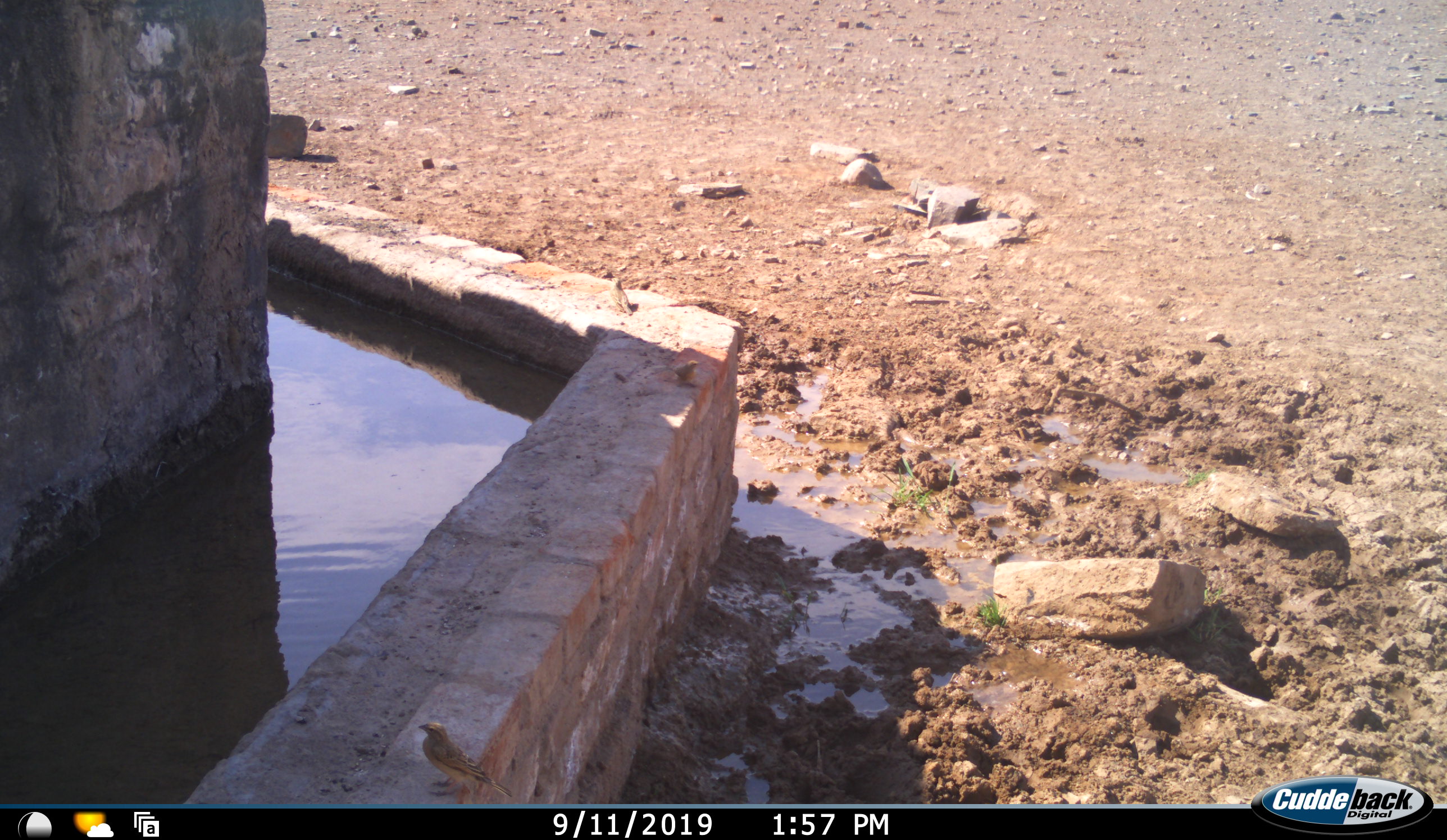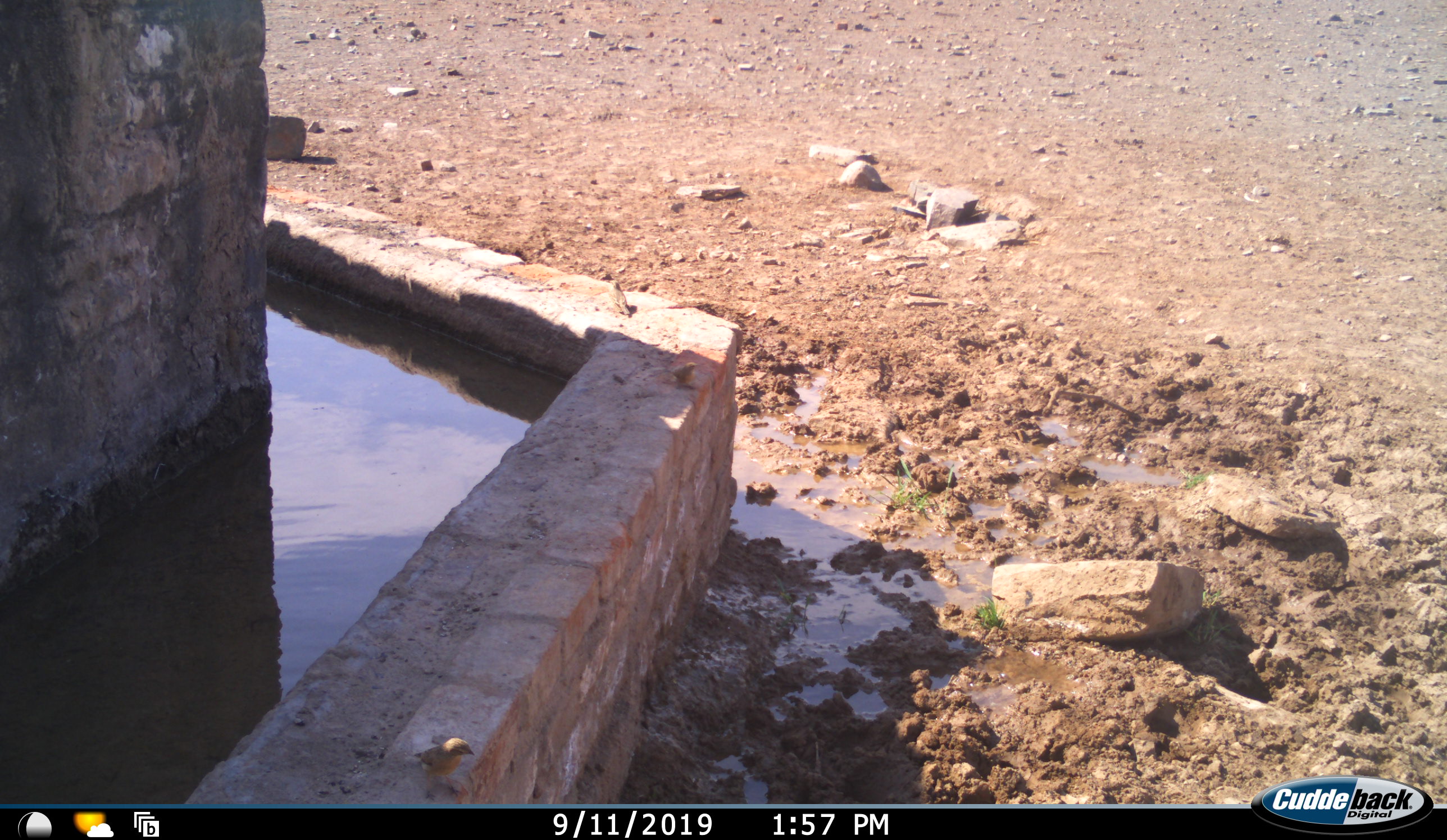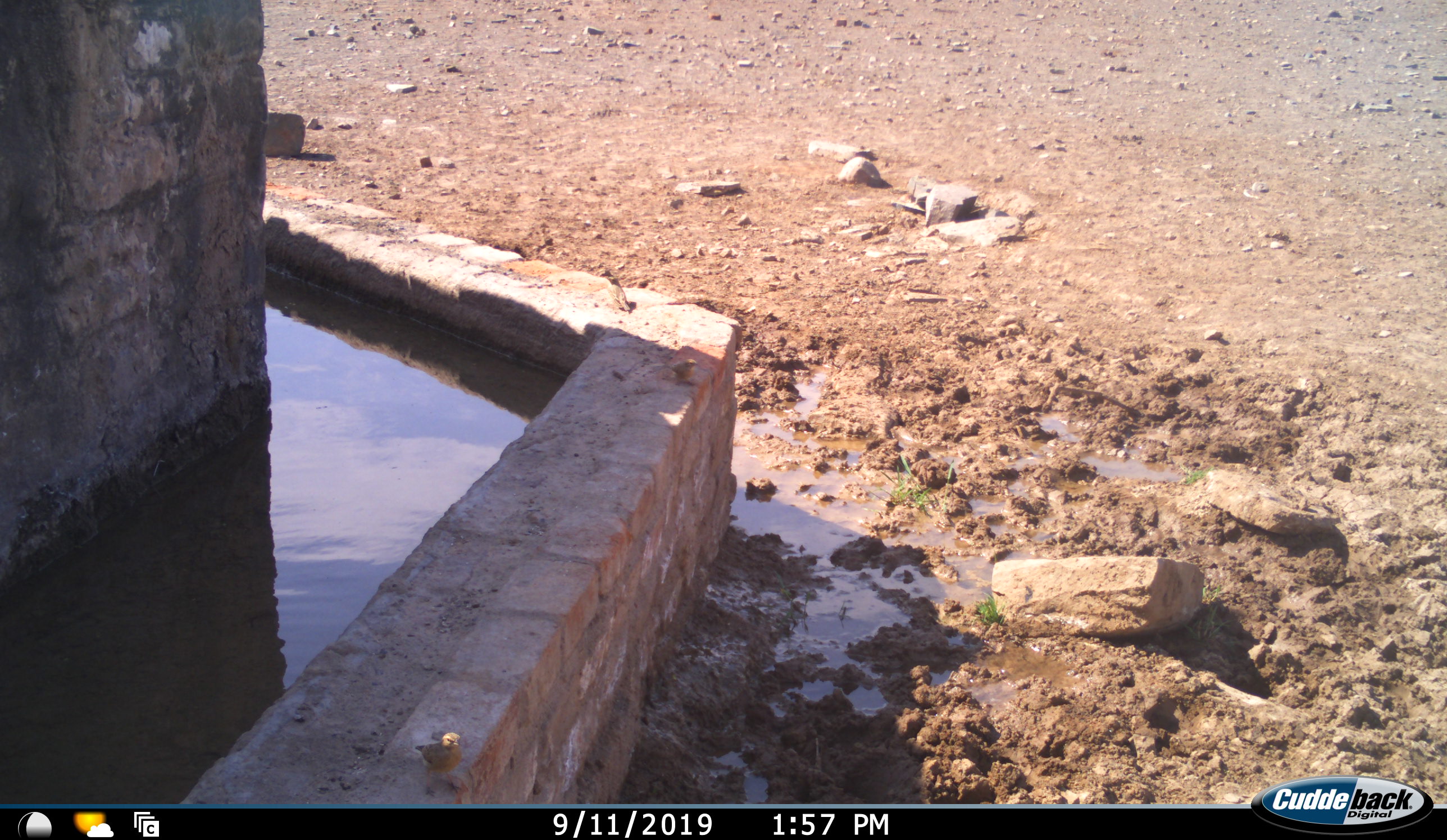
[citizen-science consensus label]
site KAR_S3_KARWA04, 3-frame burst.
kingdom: Animalia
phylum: Chordata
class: Aves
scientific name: Aves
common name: bird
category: birdother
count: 1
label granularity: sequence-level